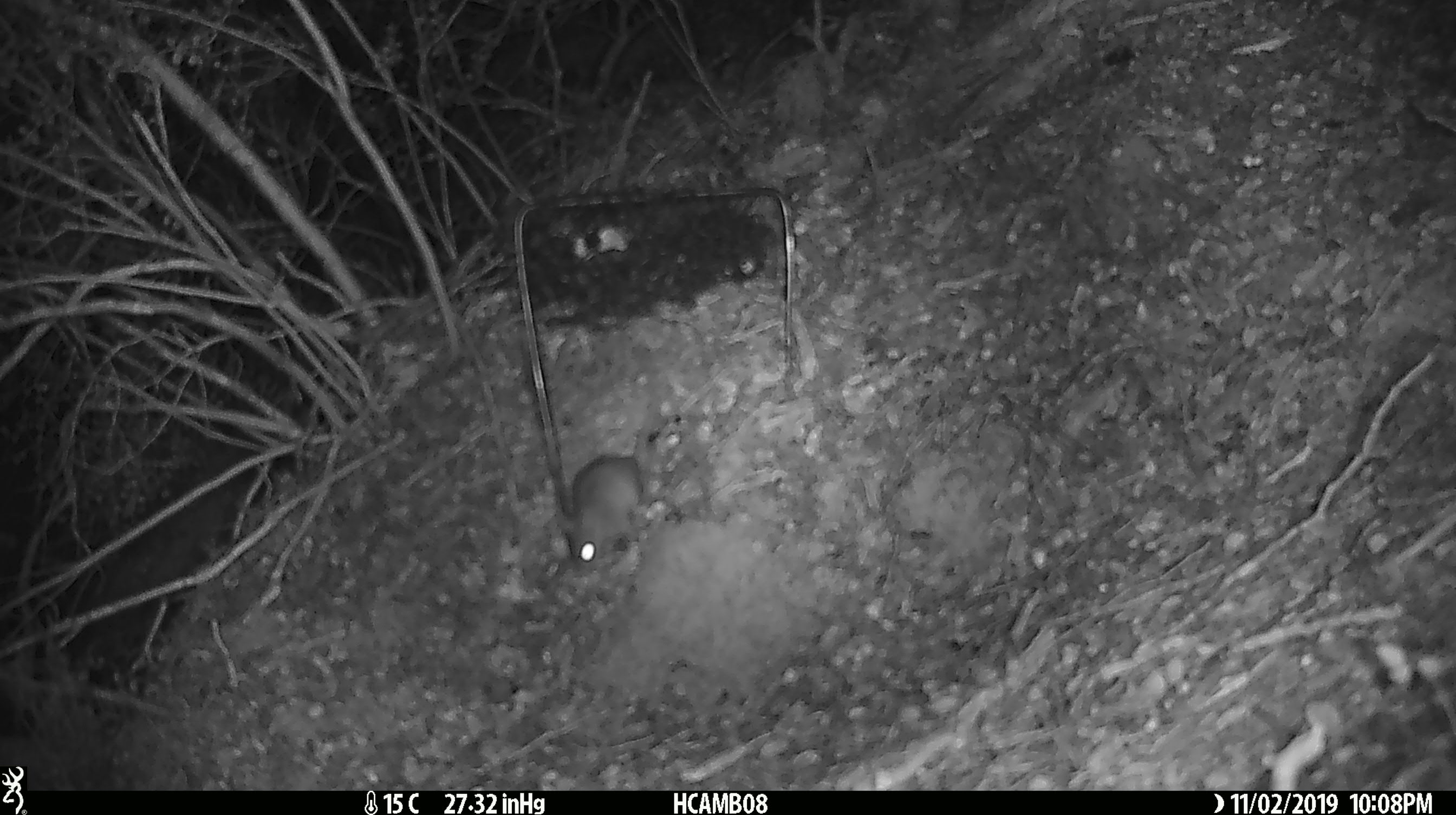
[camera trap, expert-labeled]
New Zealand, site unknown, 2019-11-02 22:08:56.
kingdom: Animalia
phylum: Chordata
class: Mammalia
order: Rodentia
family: Muridae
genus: Mus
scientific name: Mus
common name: mouse